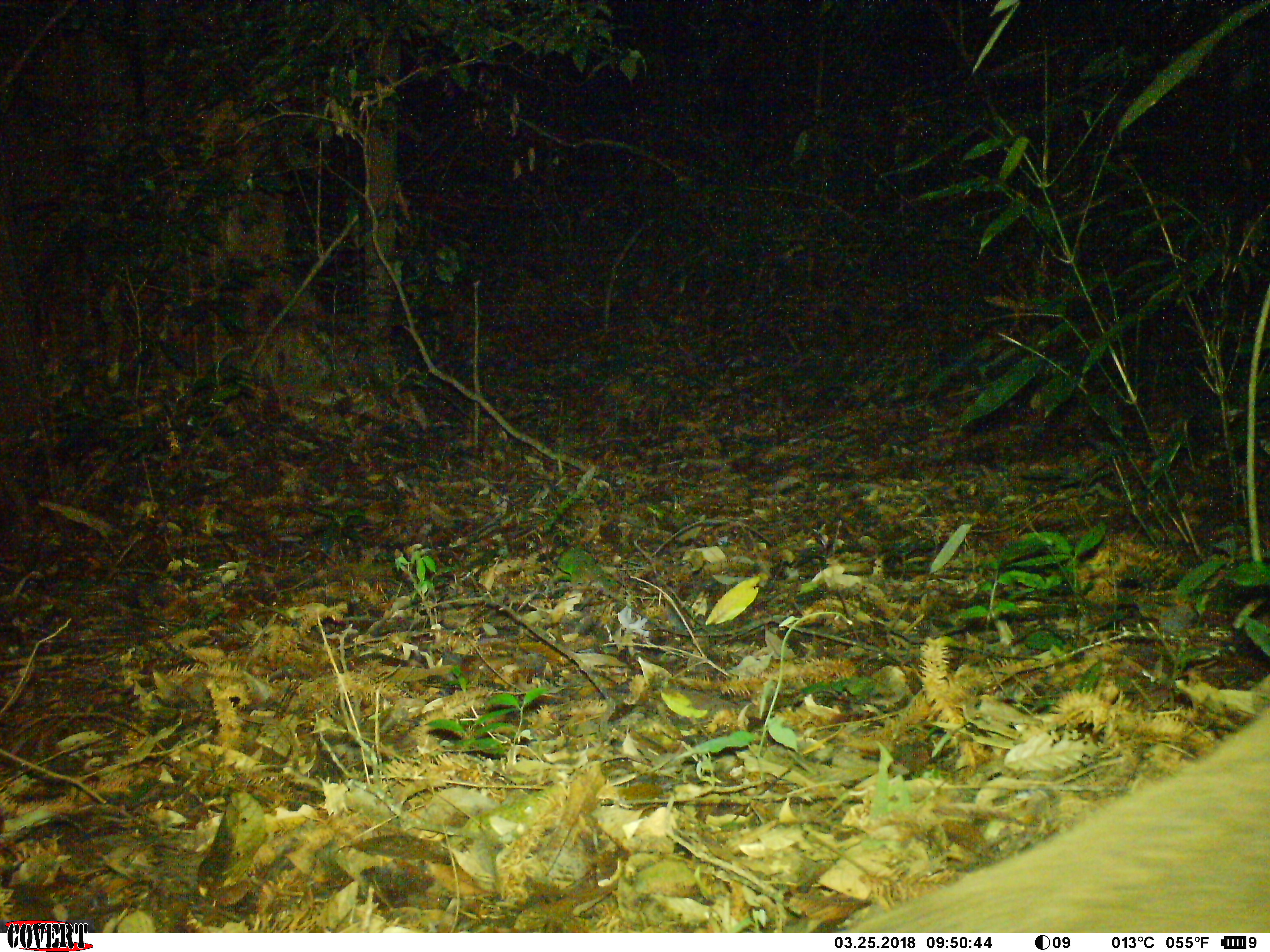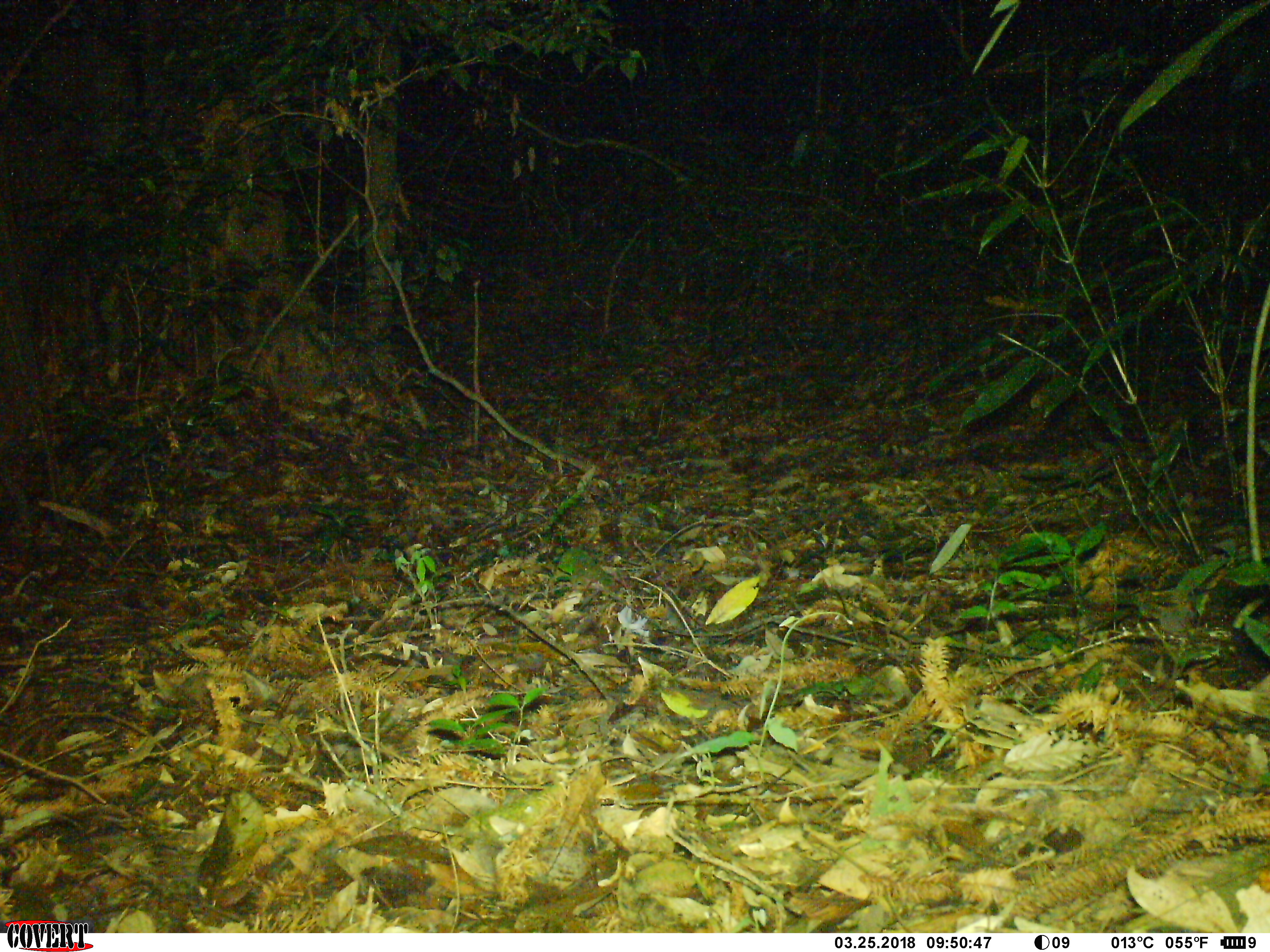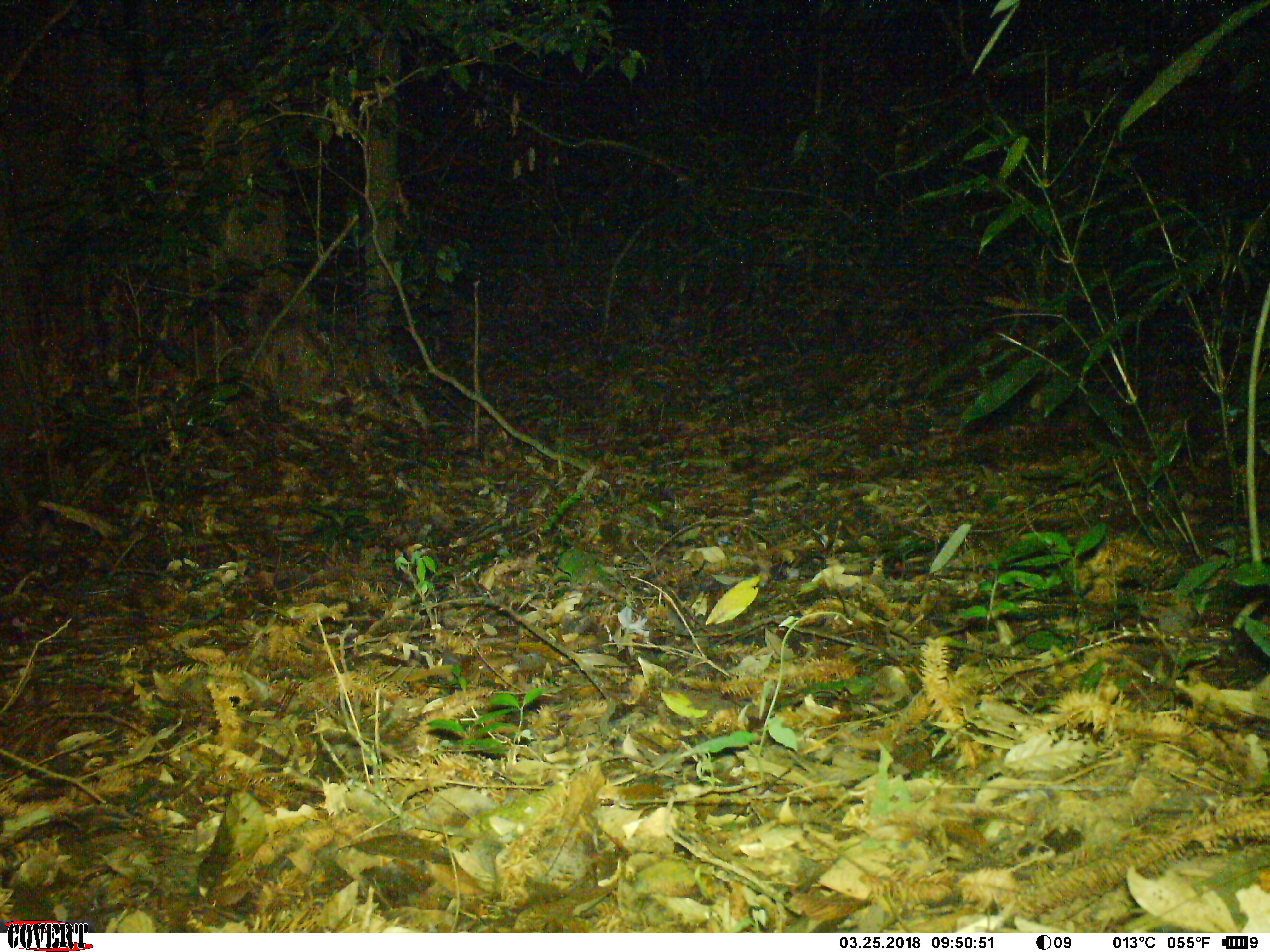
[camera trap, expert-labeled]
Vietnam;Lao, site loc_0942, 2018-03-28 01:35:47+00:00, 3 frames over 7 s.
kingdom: Animalia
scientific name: Animalia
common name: animal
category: unidentified animal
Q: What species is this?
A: Unidentified animal (animal) (Animalia).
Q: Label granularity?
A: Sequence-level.